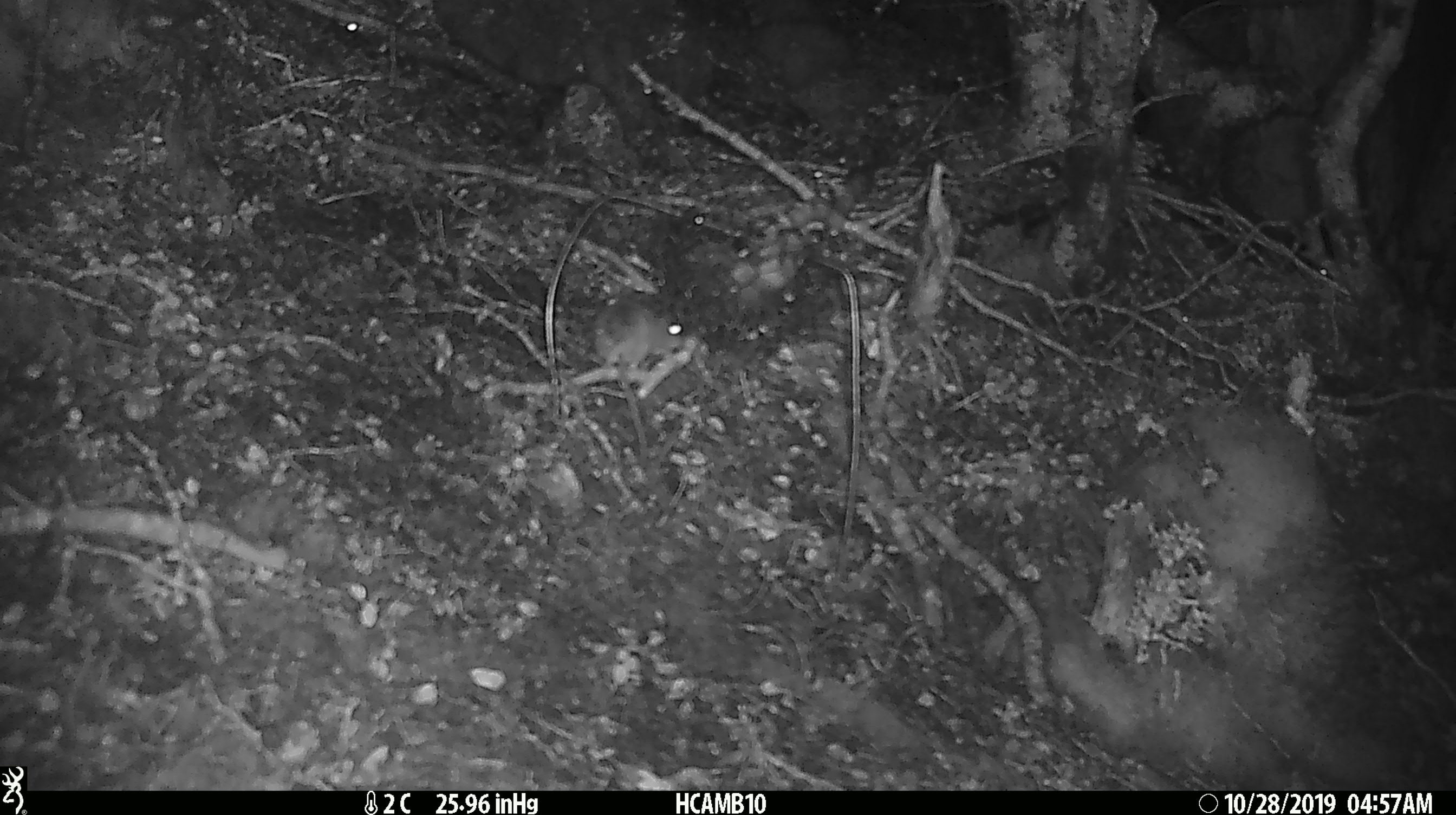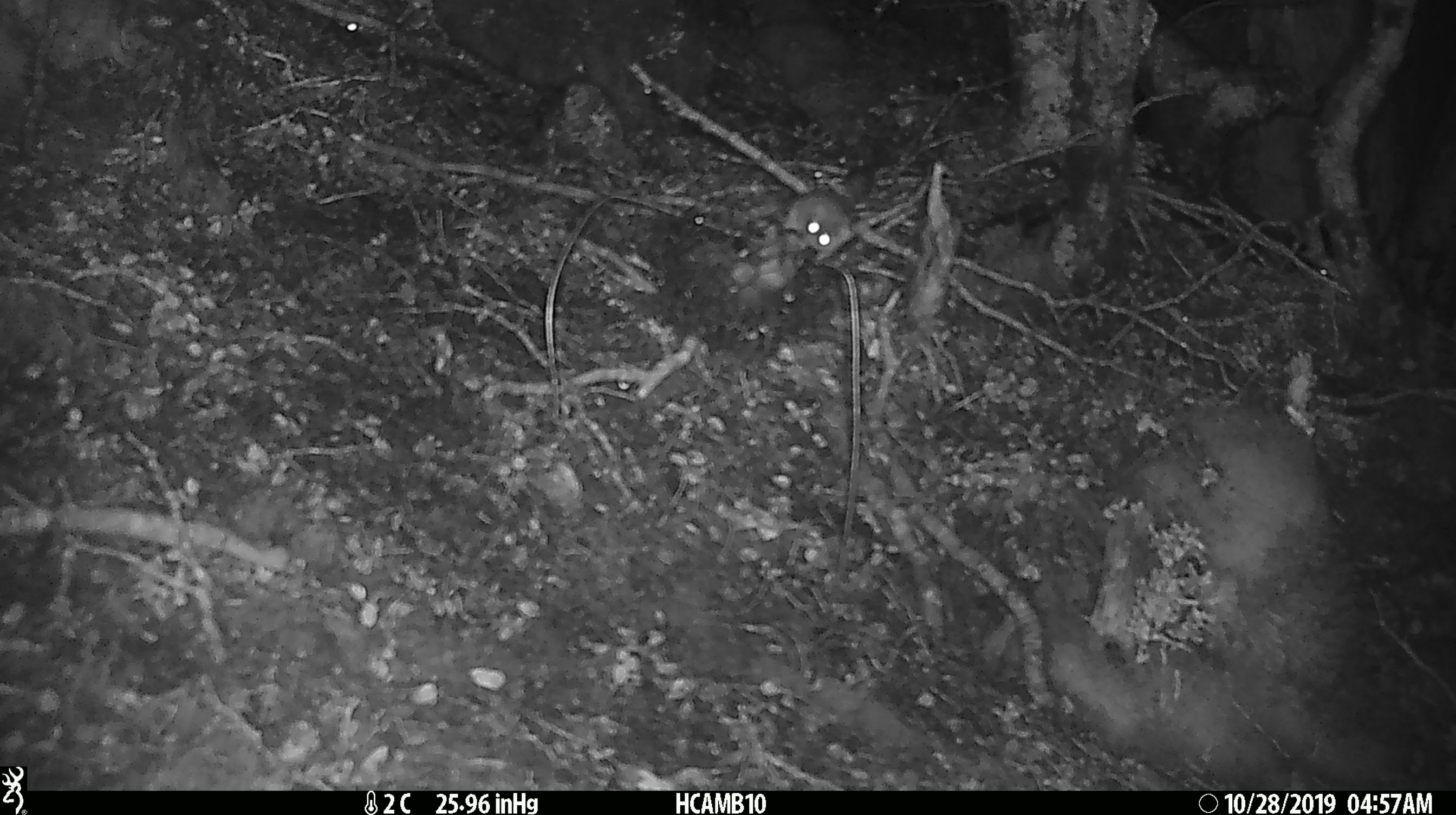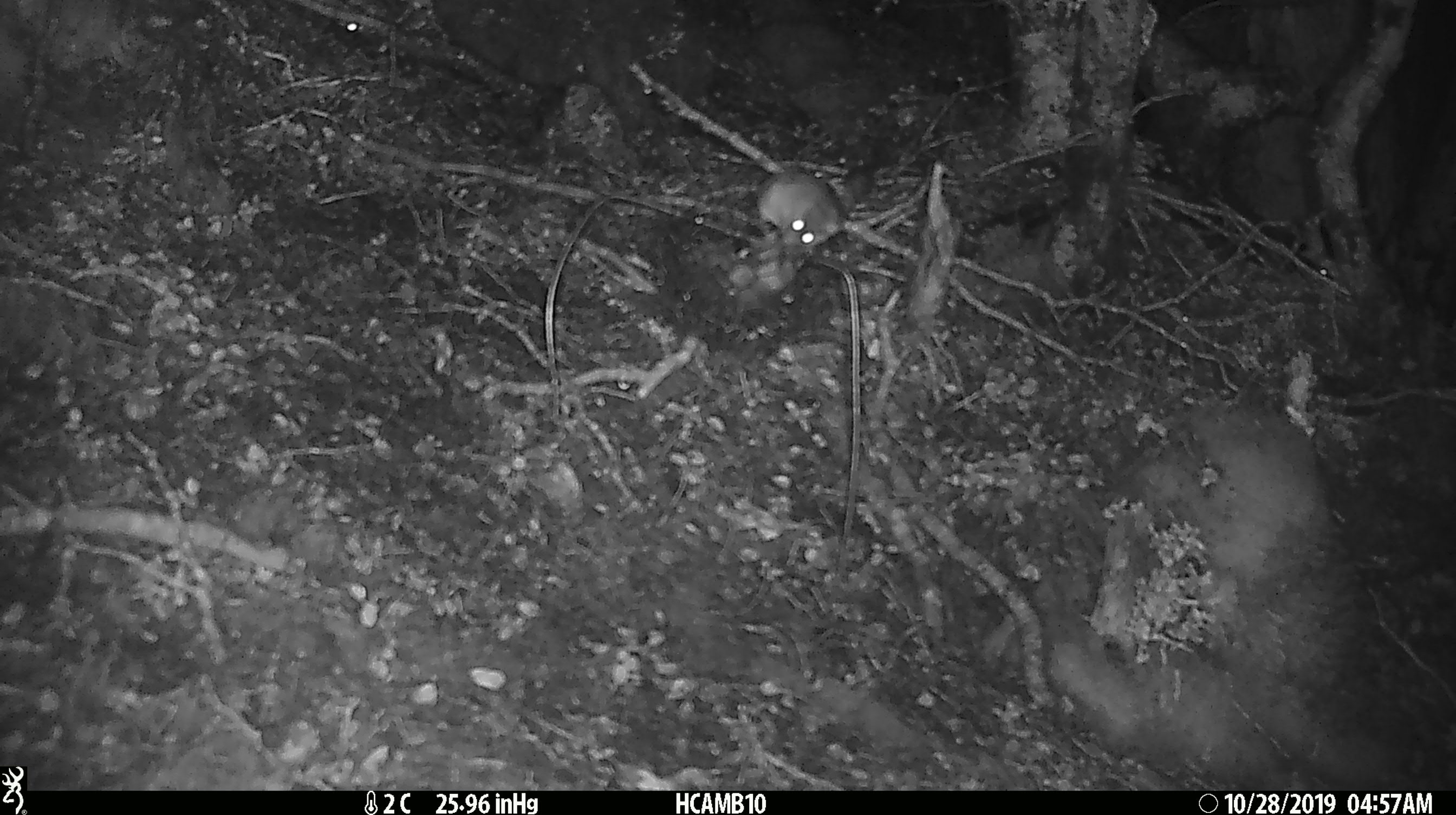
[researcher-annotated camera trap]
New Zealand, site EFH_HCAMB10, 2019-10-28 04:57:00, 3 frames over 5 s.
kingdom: Animalia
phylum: Chordata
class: Mammalia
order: Rodentia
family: Muridae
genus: Mus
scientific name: Mus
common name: mouse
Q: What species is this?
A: Mouse (Mus).